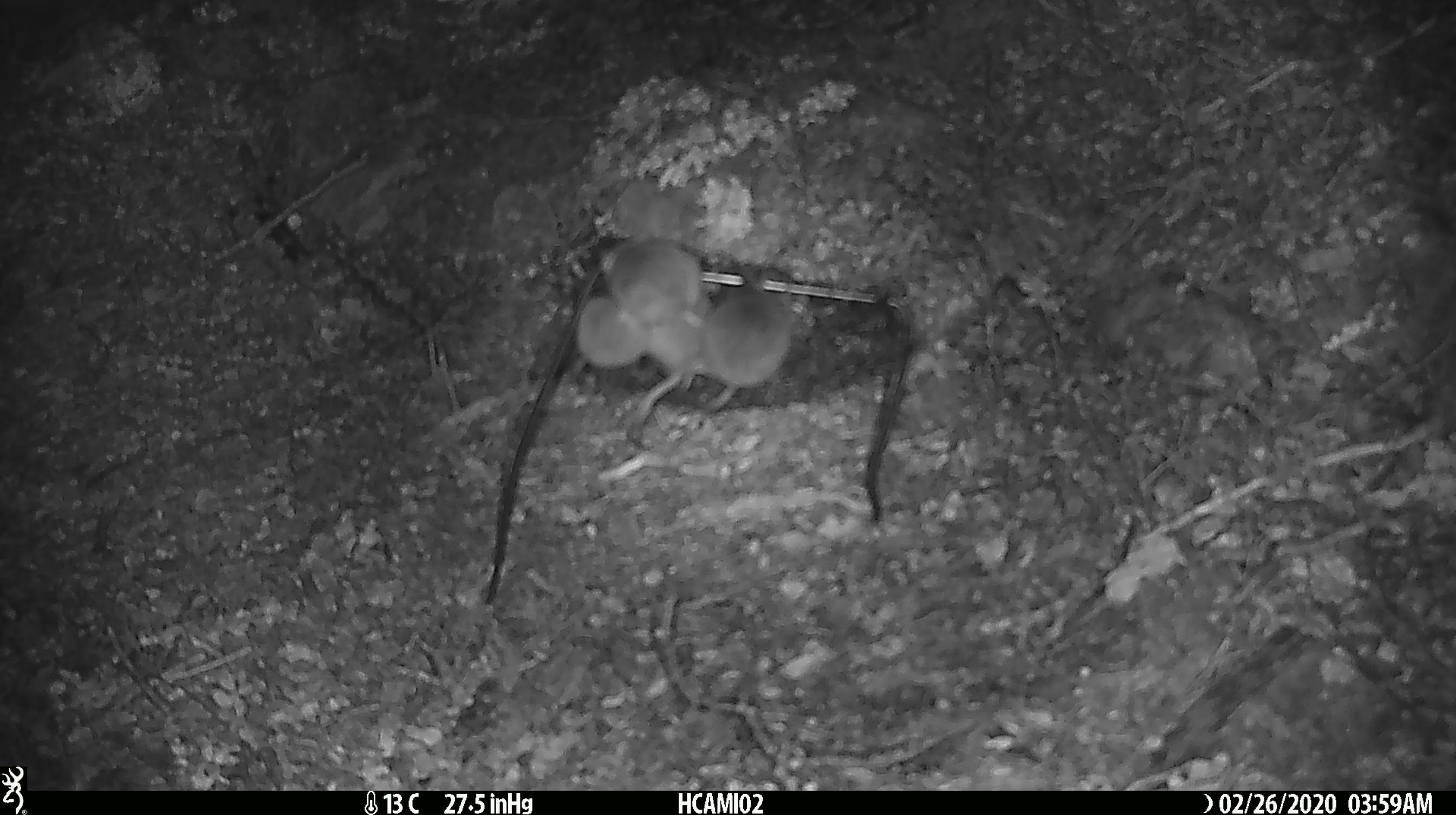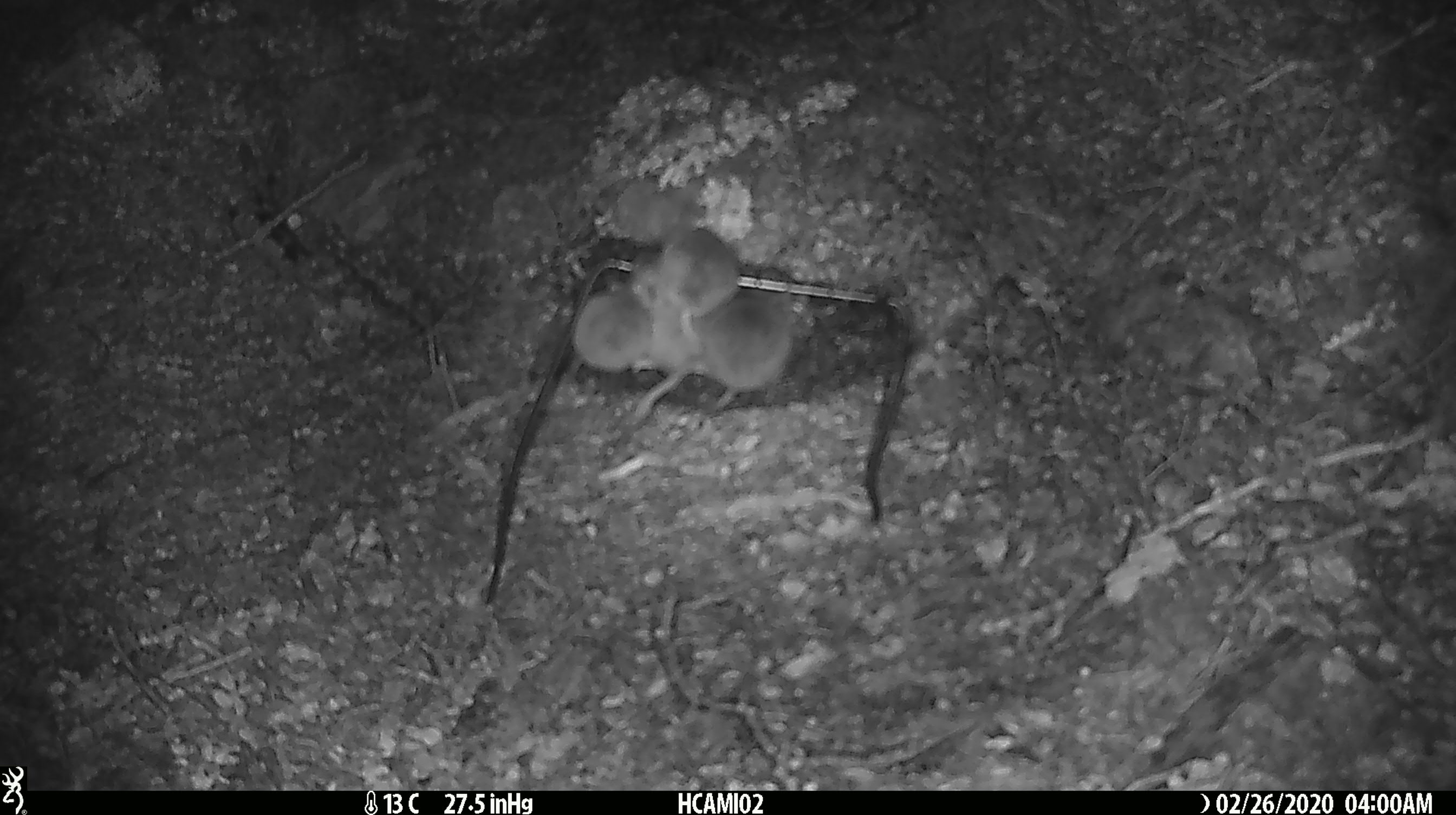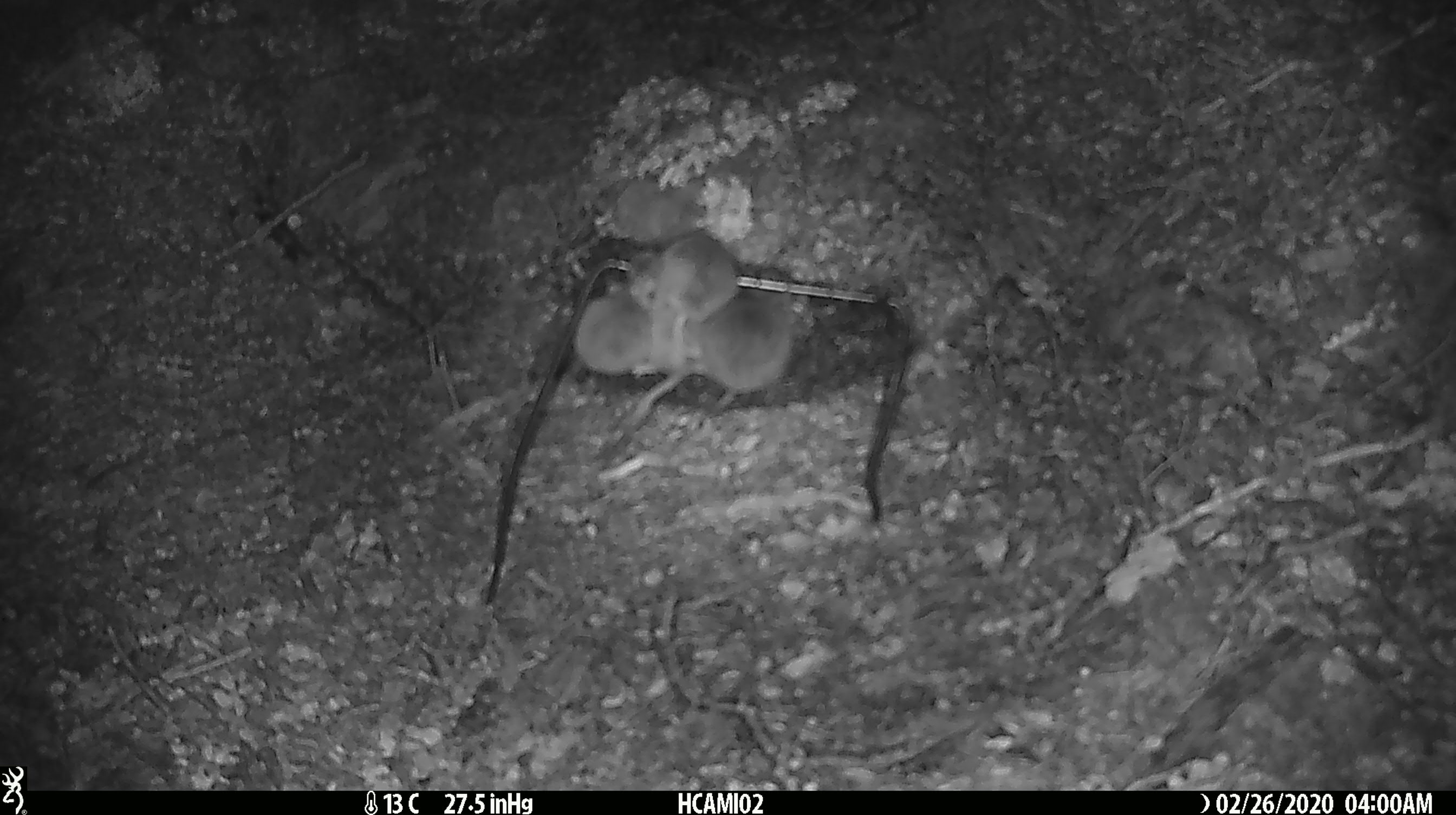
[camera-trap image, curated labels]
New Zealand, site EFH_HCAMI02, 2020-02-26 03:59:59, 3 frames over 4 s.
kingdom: Animalia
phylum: Chordata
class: Mammalia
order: Rodentia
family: Muridae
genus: Mus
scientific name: Mus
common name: mouse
Mouse (Mus).